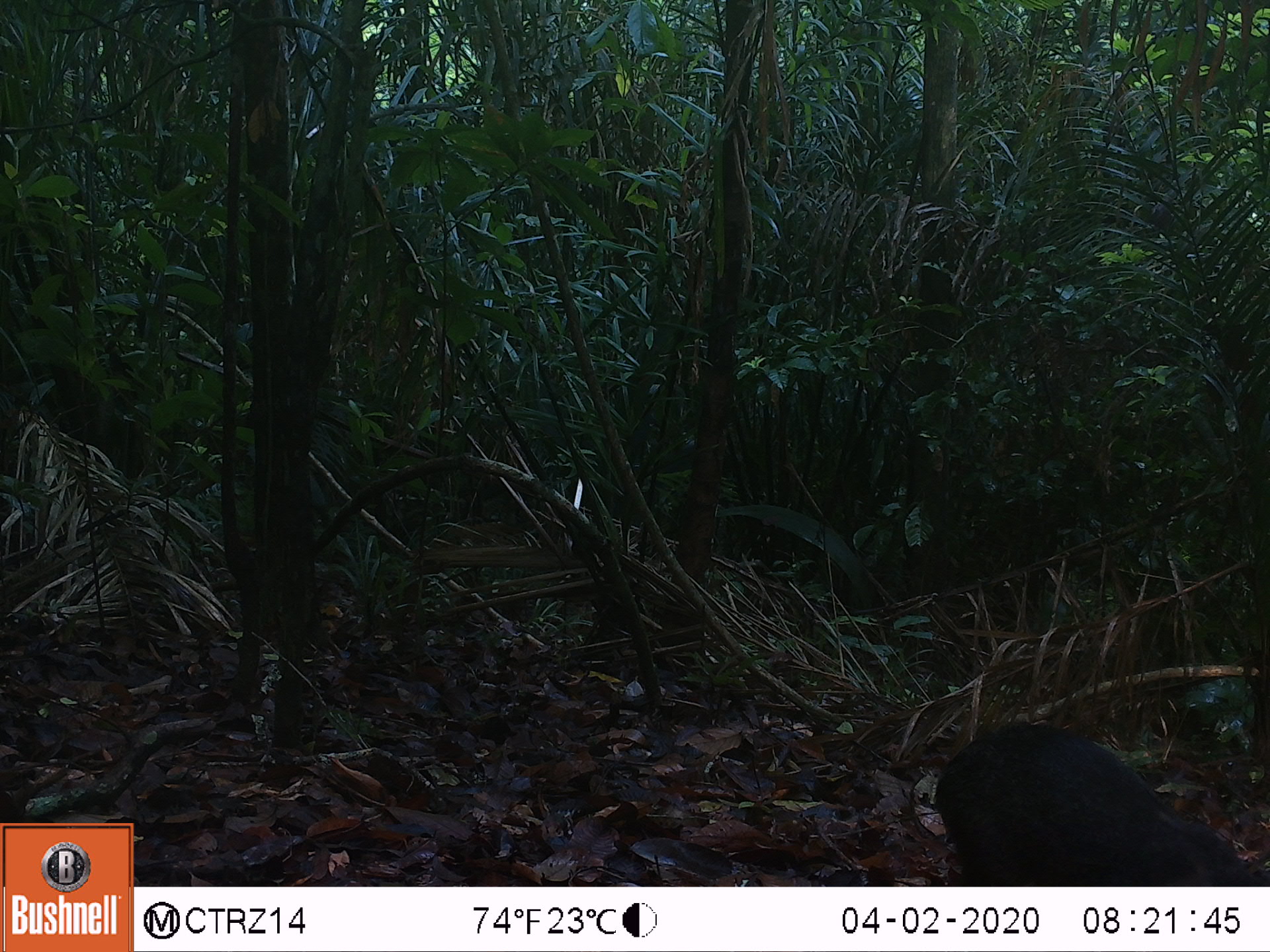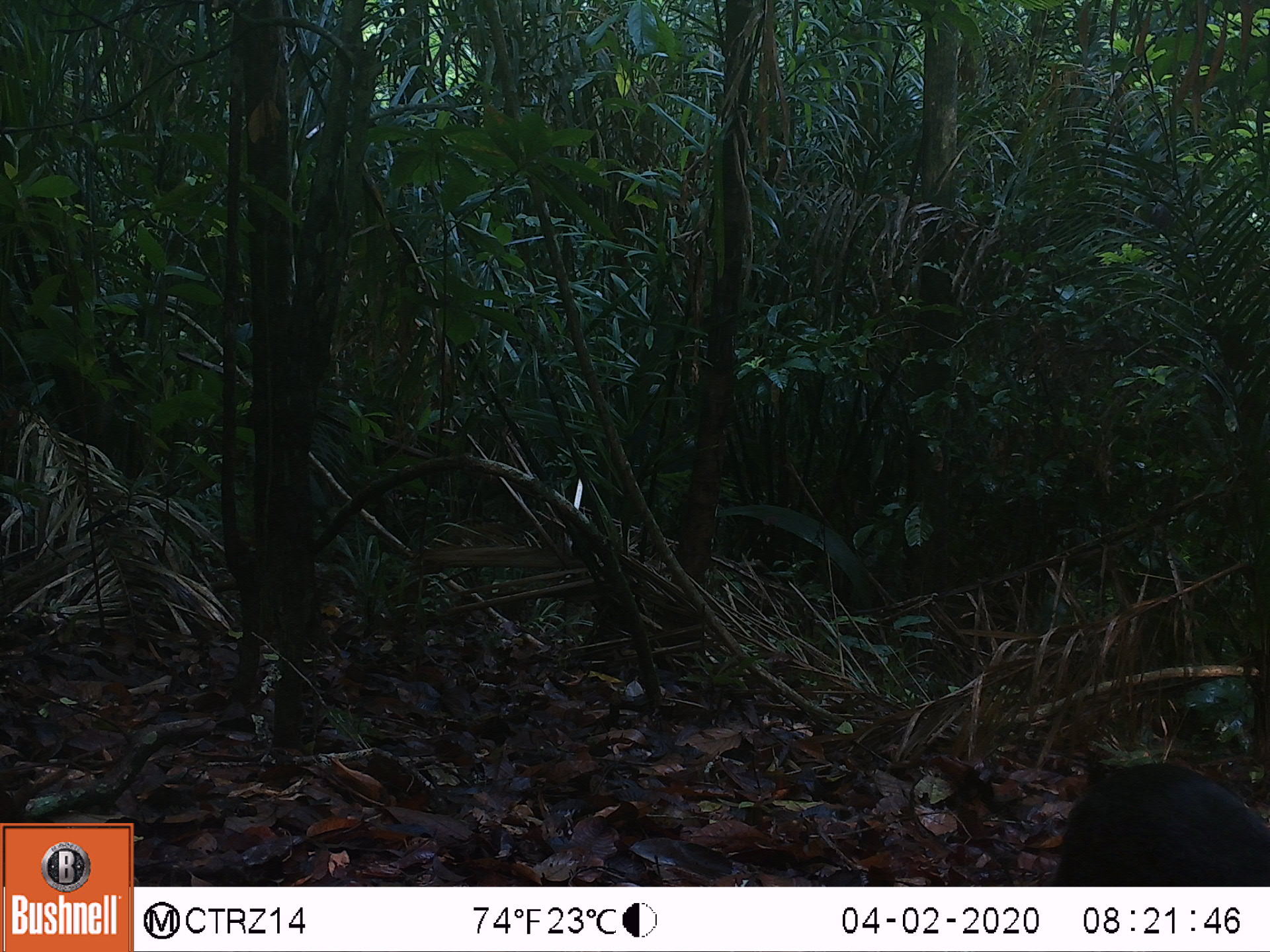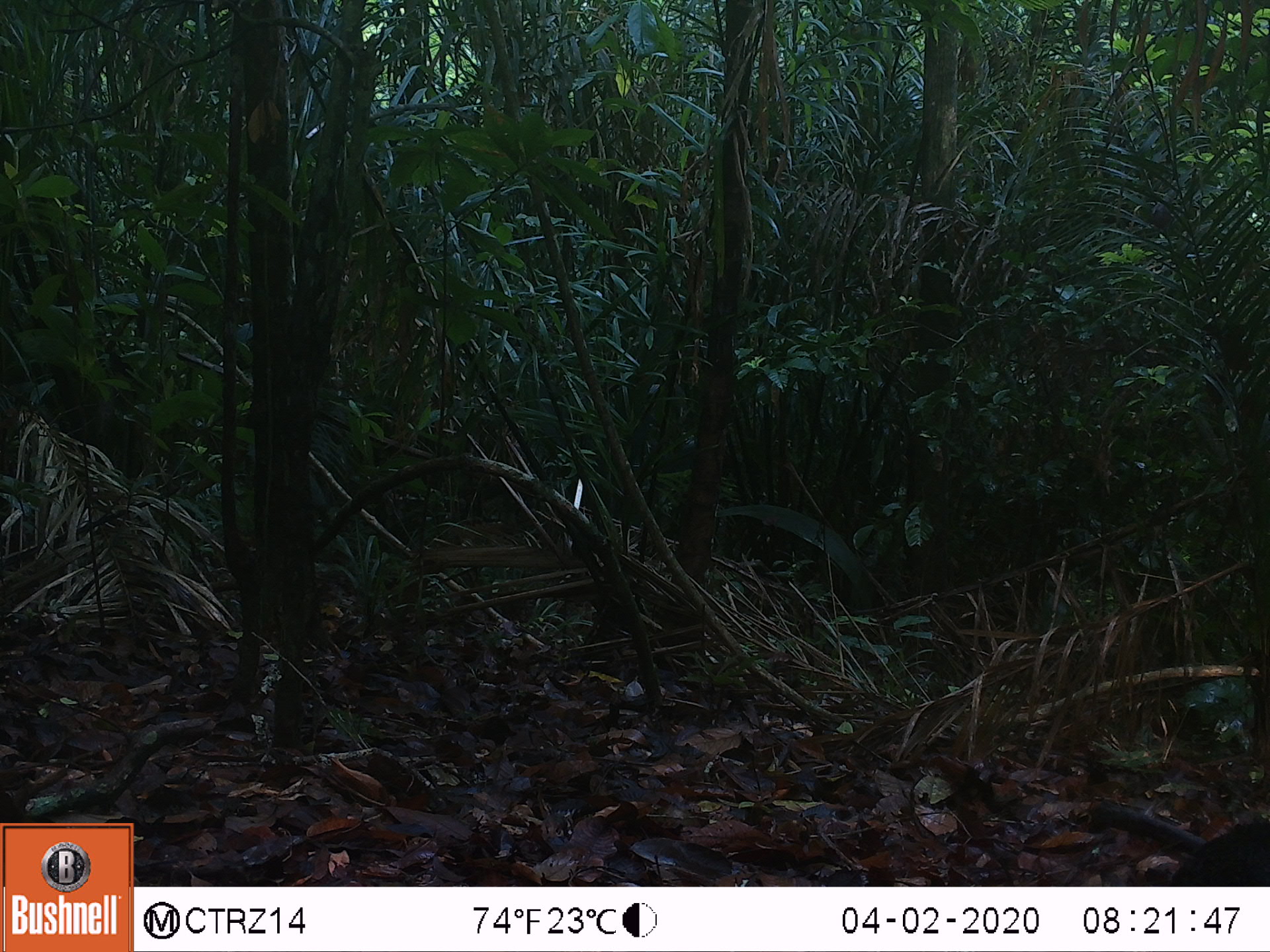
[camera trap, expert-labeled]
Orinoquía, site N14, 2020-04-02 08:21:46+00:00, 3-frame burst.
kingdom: Animalia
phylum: Chordata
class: Mammalia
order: Rodentia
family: Dasyproctidae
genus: Dasyprocta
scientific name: Dasyprocta fuliginosa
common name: black agouti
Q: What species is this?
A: Black agouti (Dasyprocta fuliginosa).